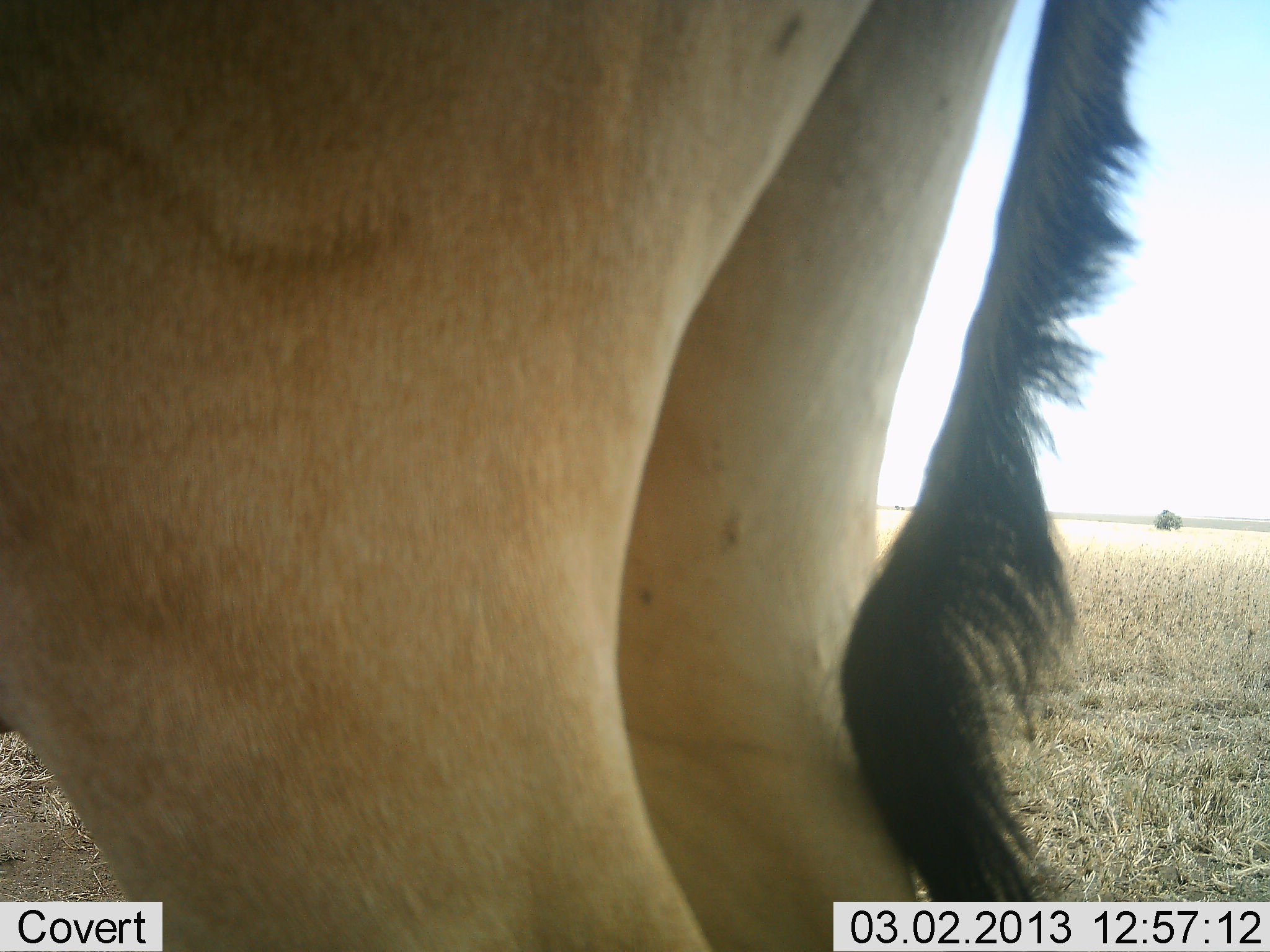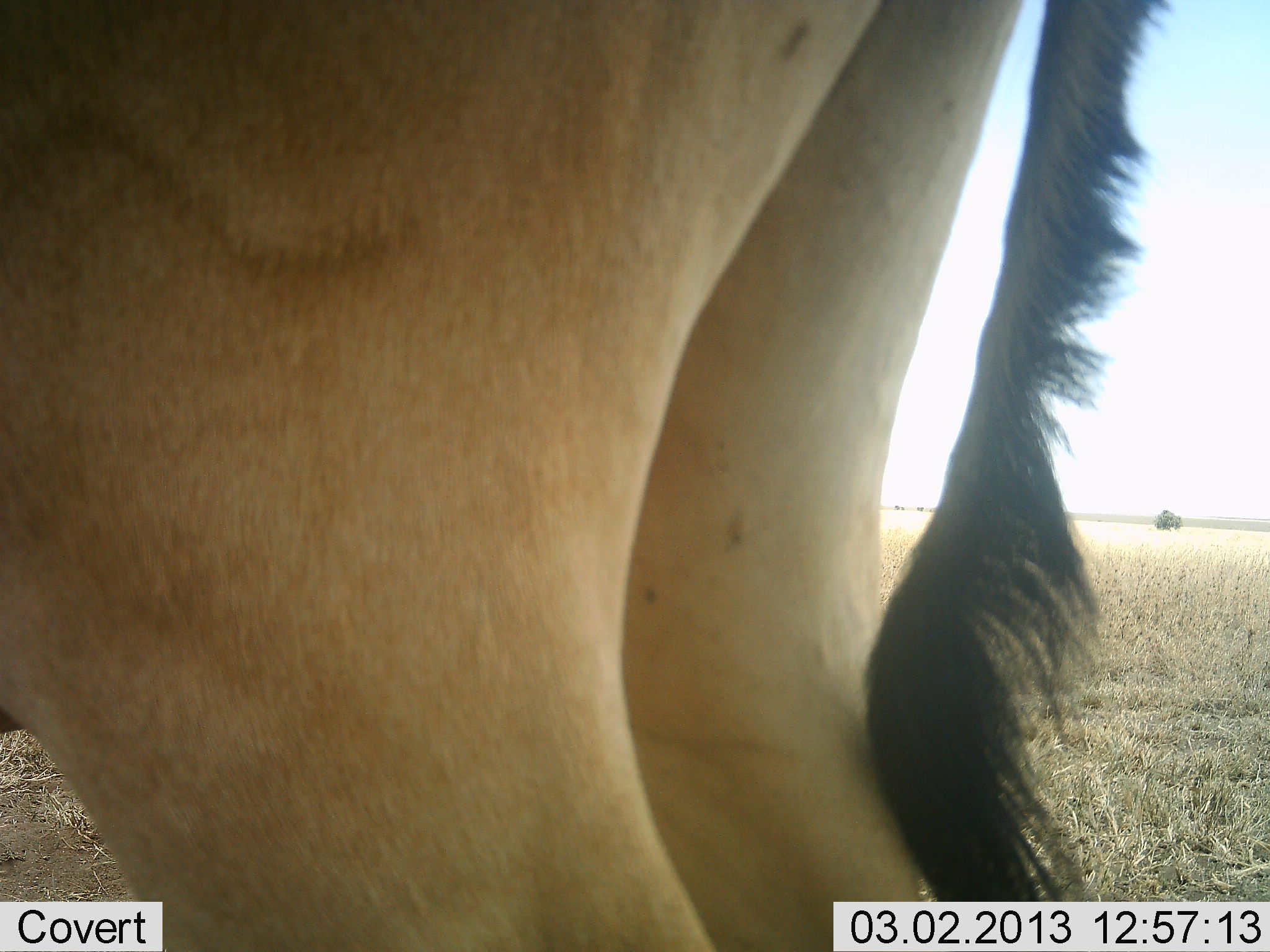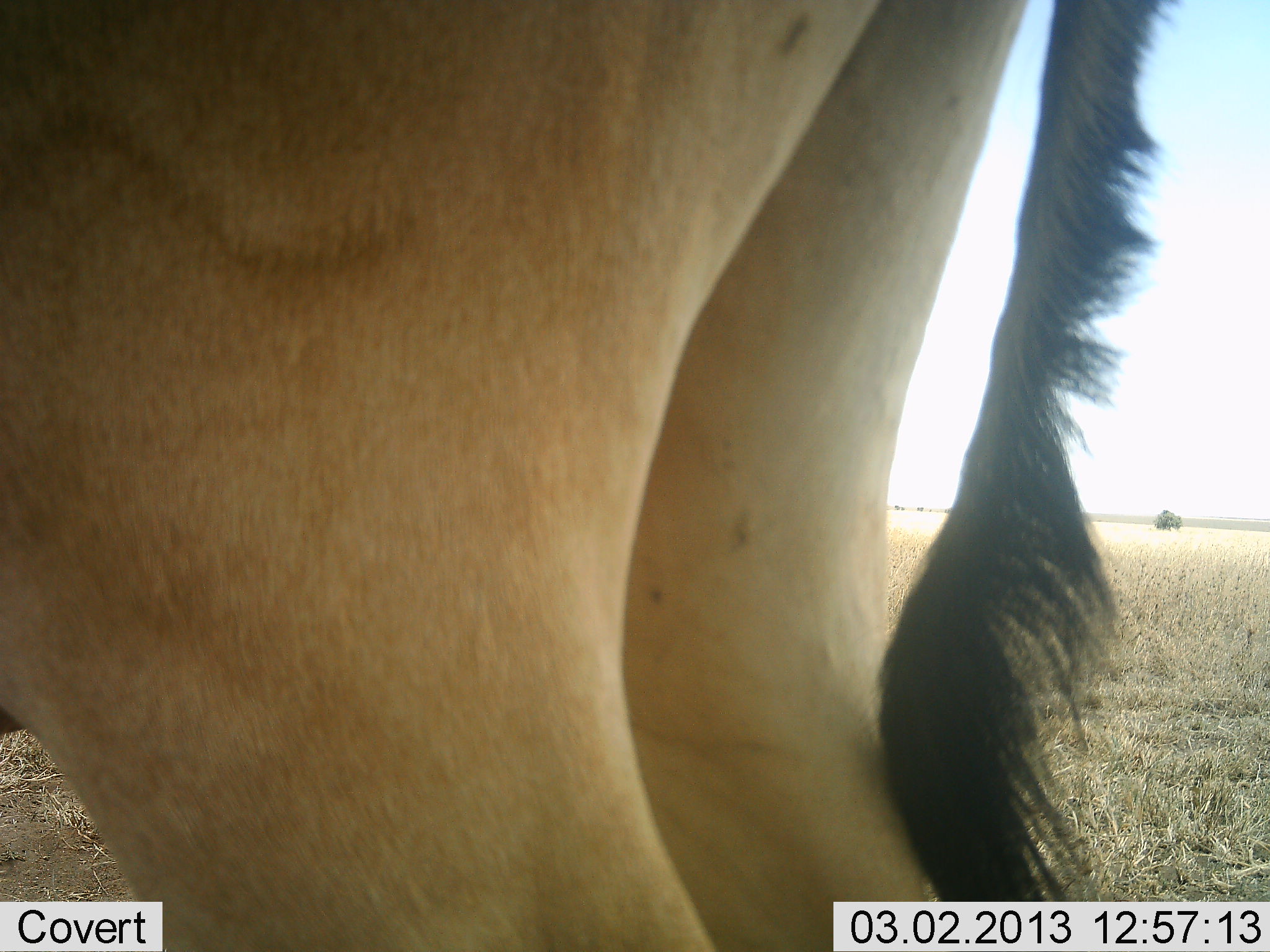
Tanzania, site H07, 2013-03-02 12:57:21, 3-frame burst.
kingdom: Animalia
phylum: Chordata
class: Mammalia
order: Artiodactyla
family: Bovidae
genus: Alcelaphus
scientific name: Alcelaphus buselaphus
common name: hartebeest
Hartebeest (Alcelaphus buselaphus), count 1. Behavior (volunteer vote fractions): standing 100%, resting 0%, moving 0%, interacting 0%. Young present (vote fraction): 0%. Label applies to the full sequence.